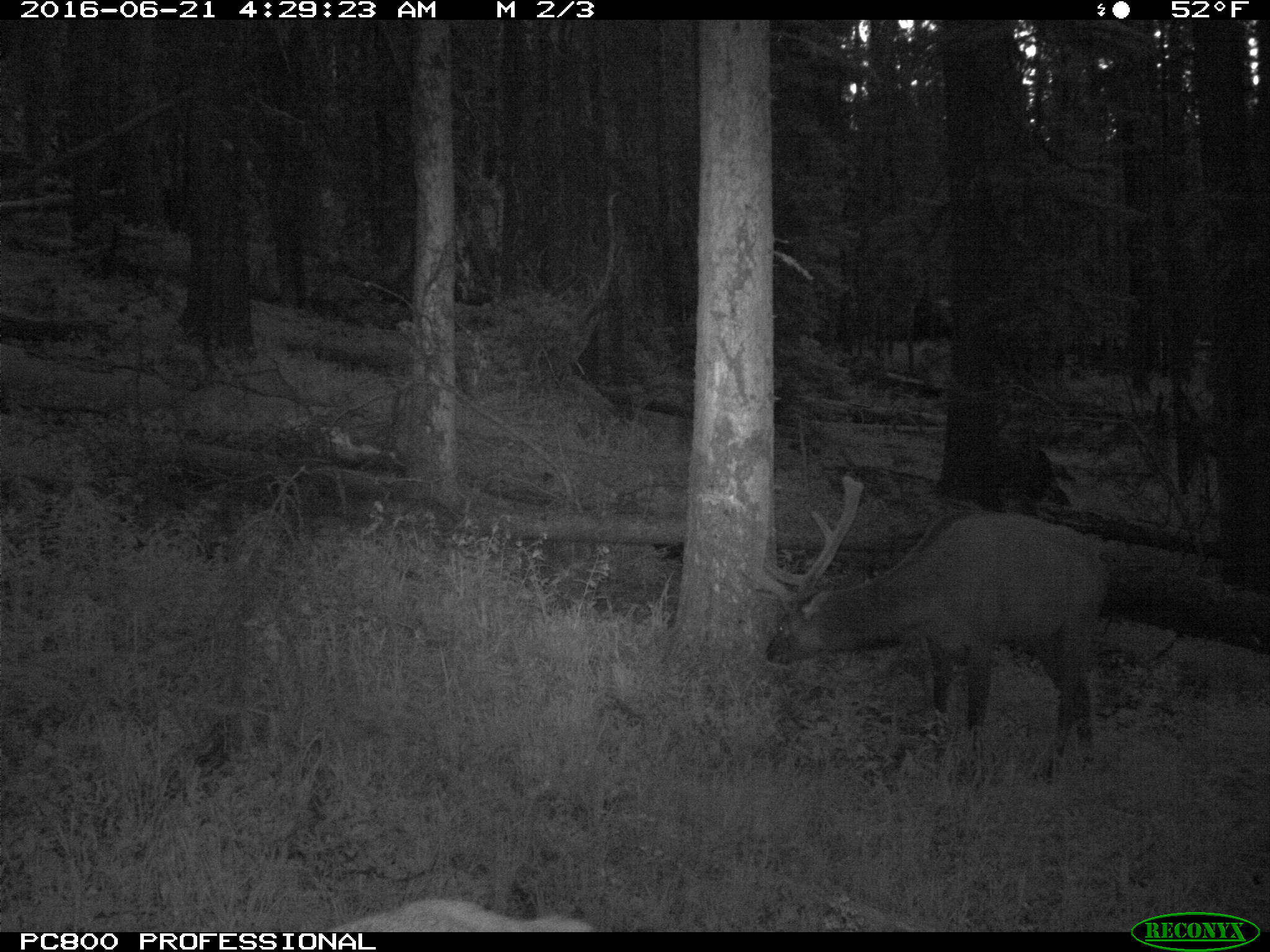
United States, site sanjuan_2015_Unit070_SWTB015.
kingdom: Animalia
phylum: Chordata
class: Mammalia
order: Artiodactyla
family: Cervidae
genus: Cervus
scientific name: Cervus elaphus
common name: red deer